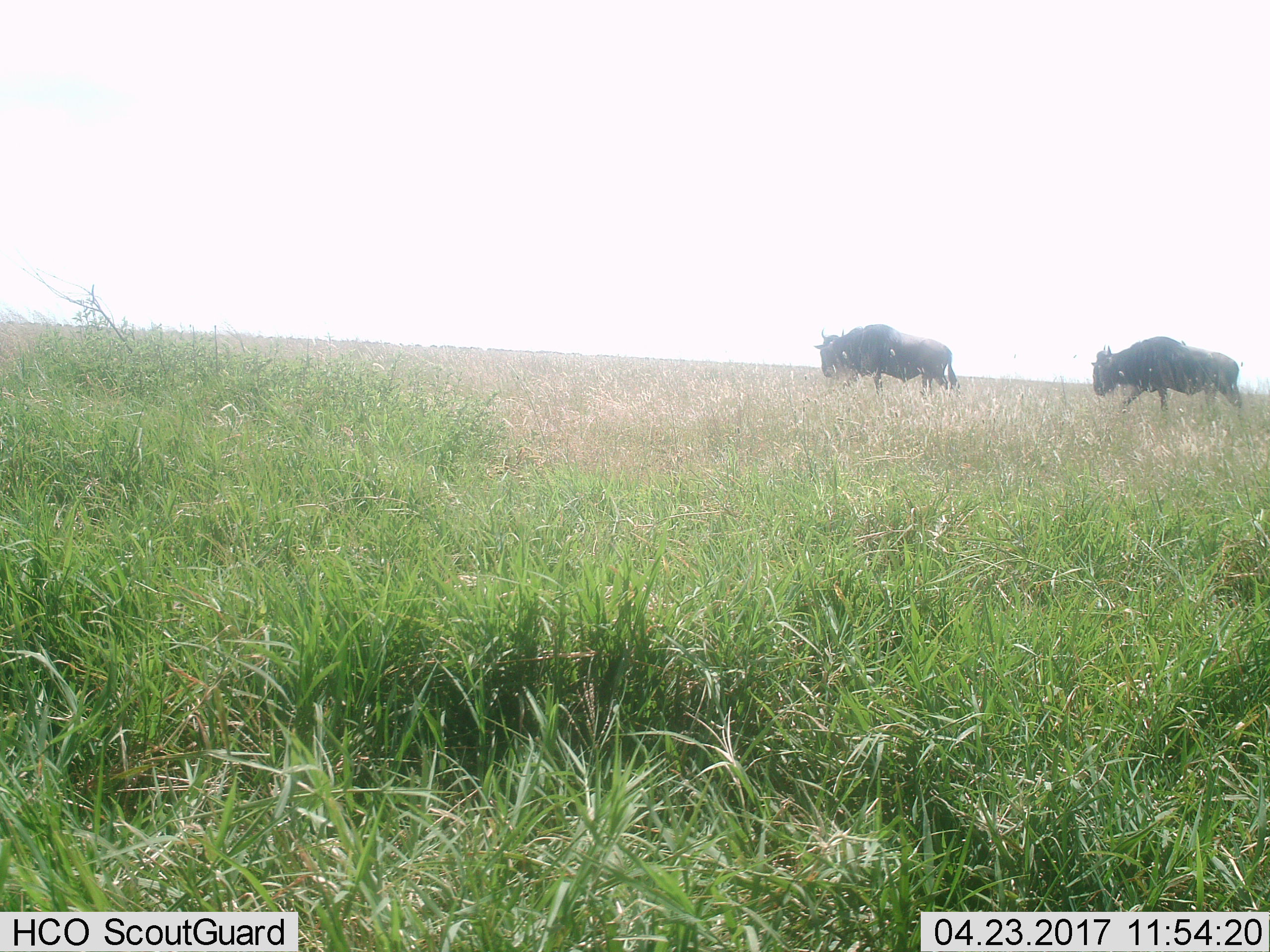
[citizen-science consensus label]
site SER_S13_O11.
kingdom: Animalia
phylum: Chordata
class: Mammalia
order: Artiodactyla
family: Bovidae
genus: Connochaetes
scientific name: Connochaetes taurinus taurinus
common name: blue wildebeest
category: wildebeestblue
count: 2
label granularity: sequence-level